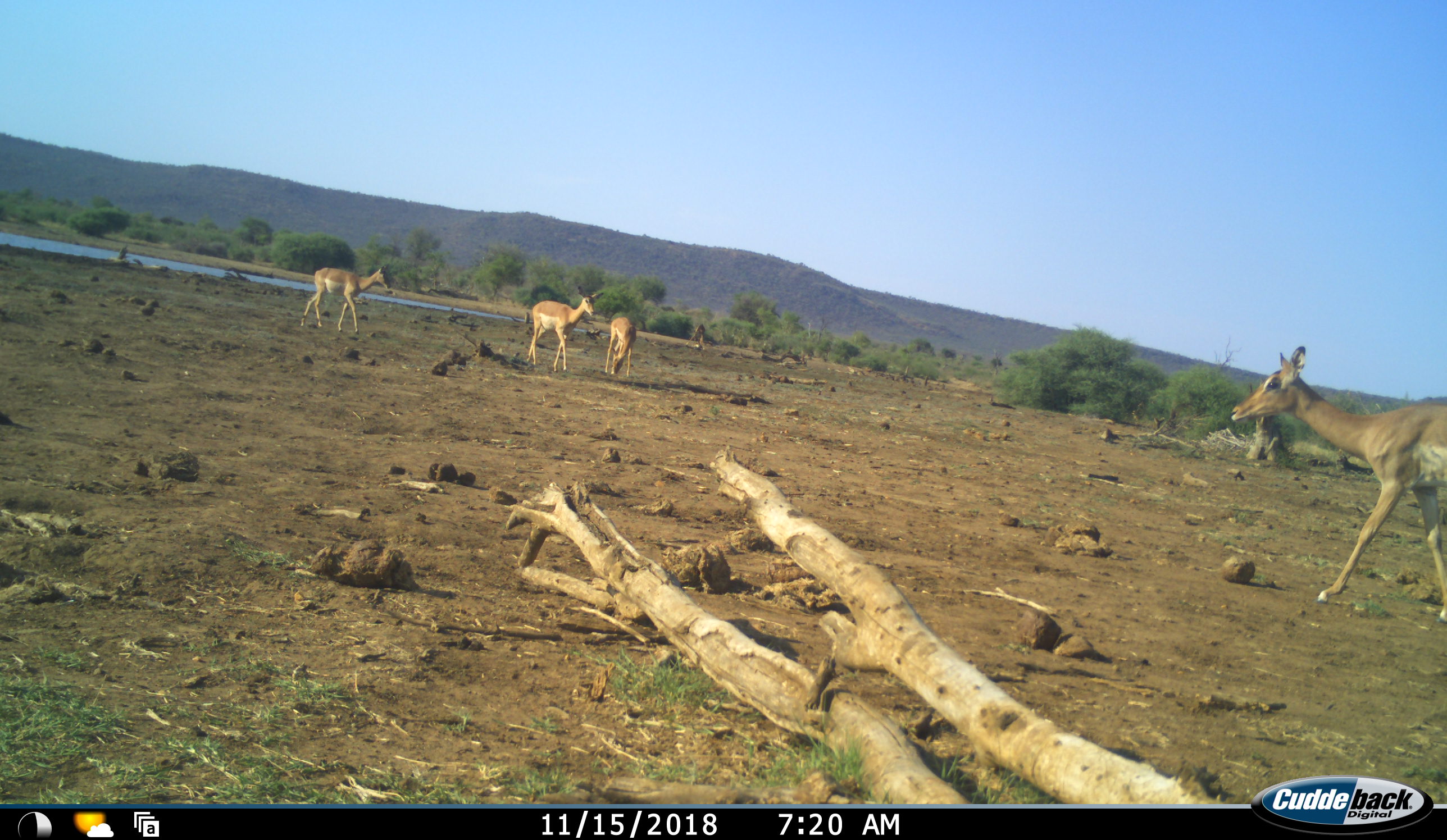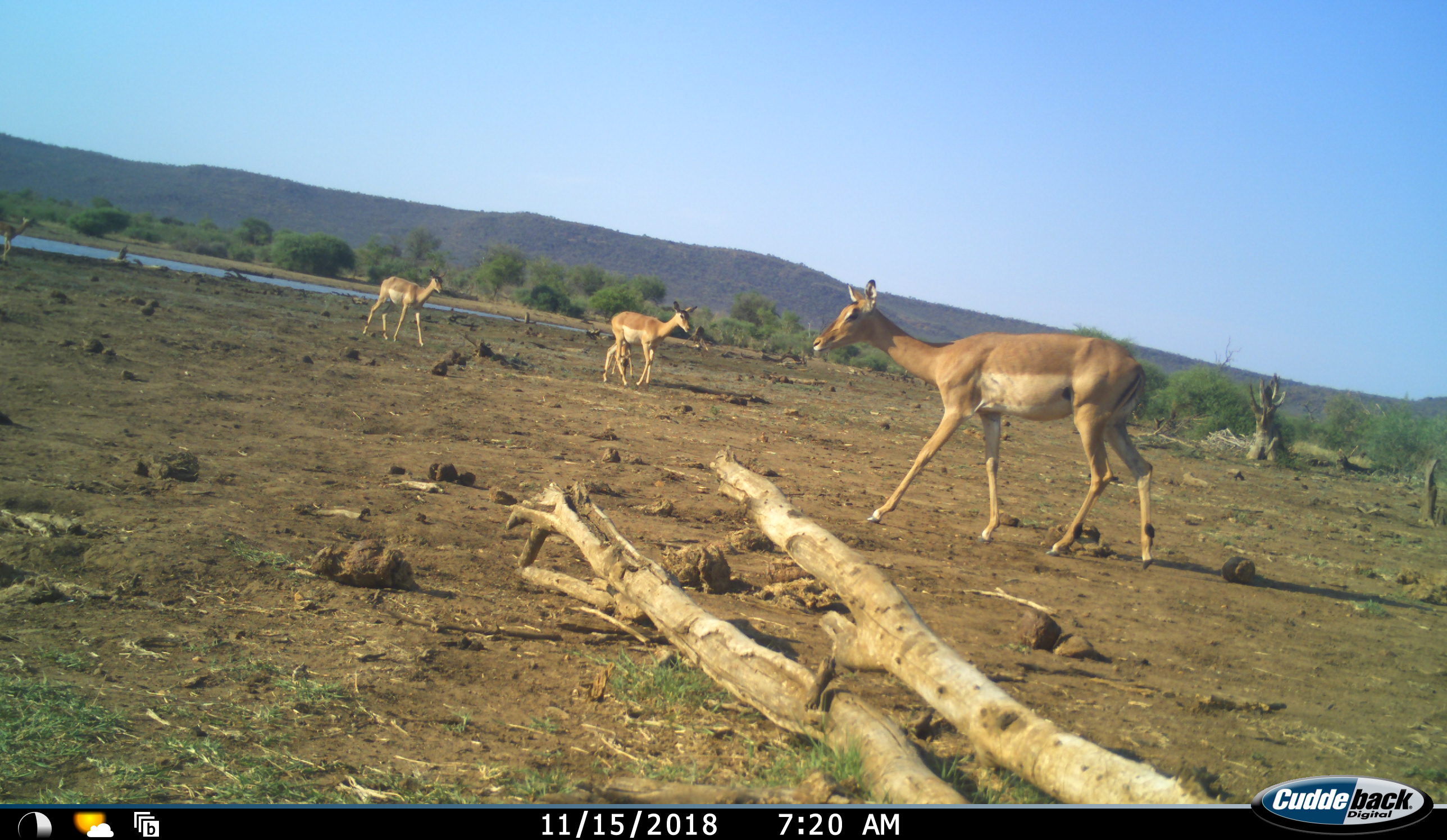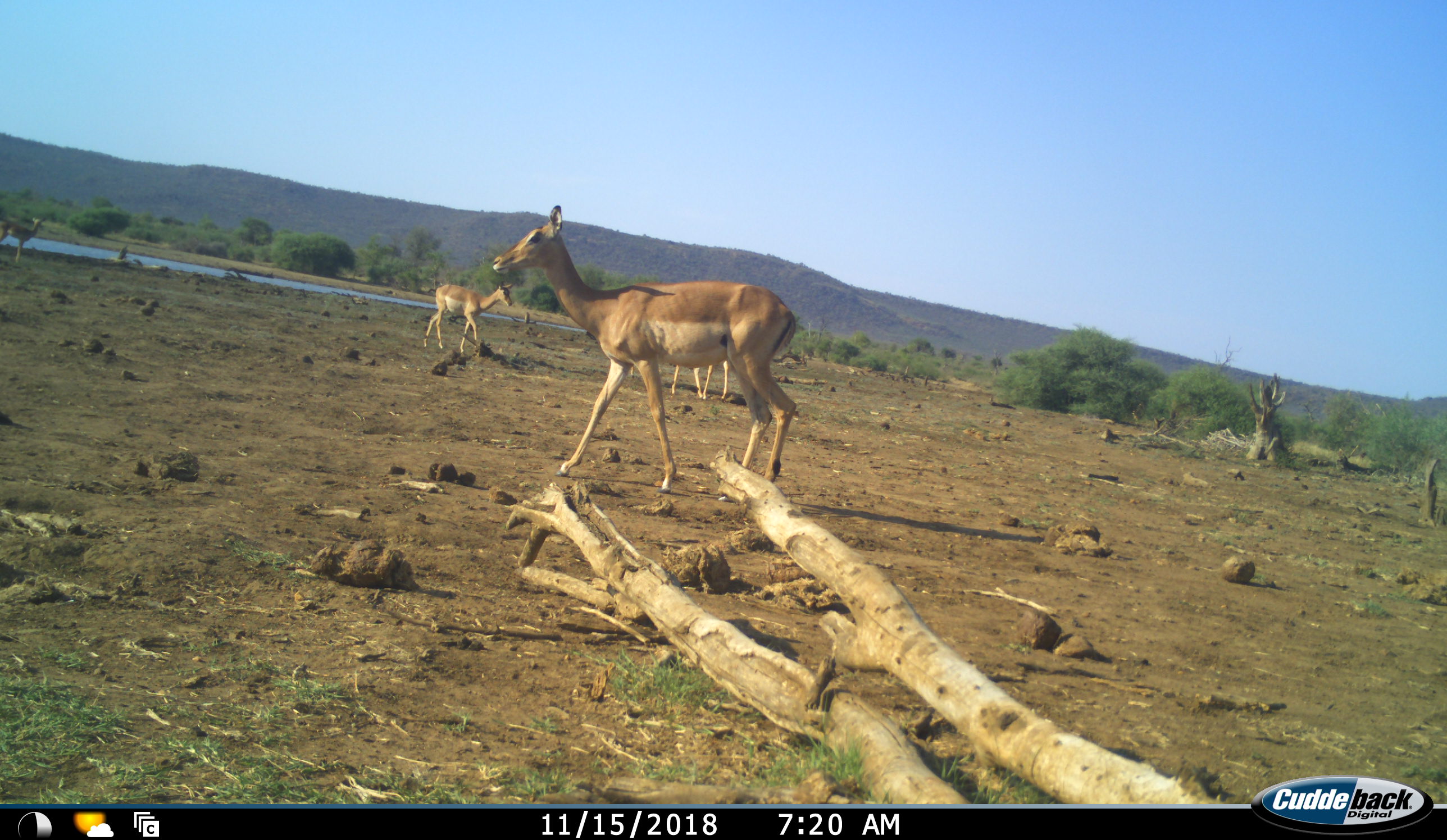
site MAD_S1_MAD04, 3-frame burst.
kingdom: Animalia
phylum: Chordata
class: Mammalia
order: Artiodactyla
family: Bovidae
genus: Aepyceros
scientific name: Aepyceros melampus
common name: impala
Impala (Aepyceros melampus), count 4. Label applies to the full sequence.